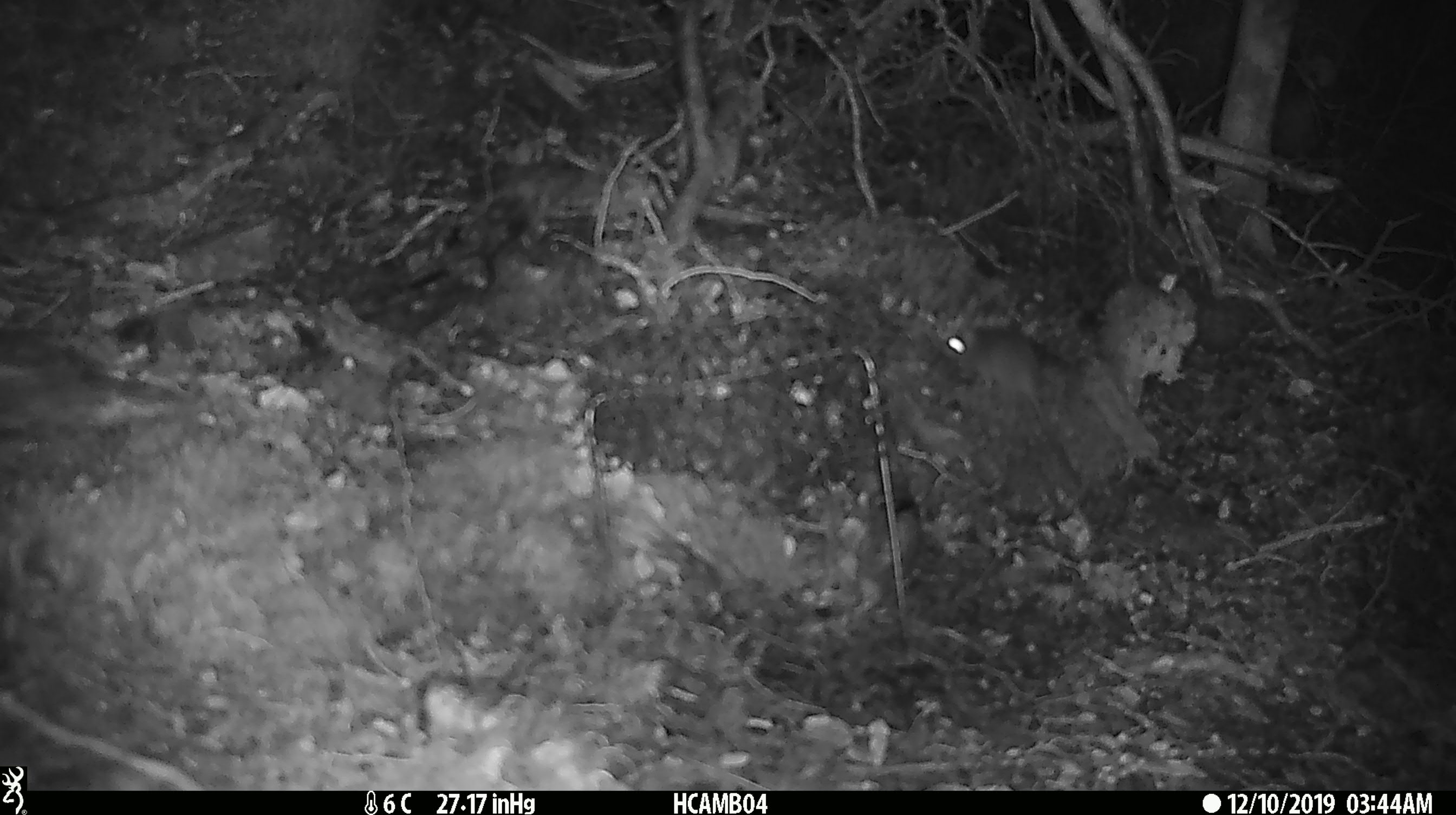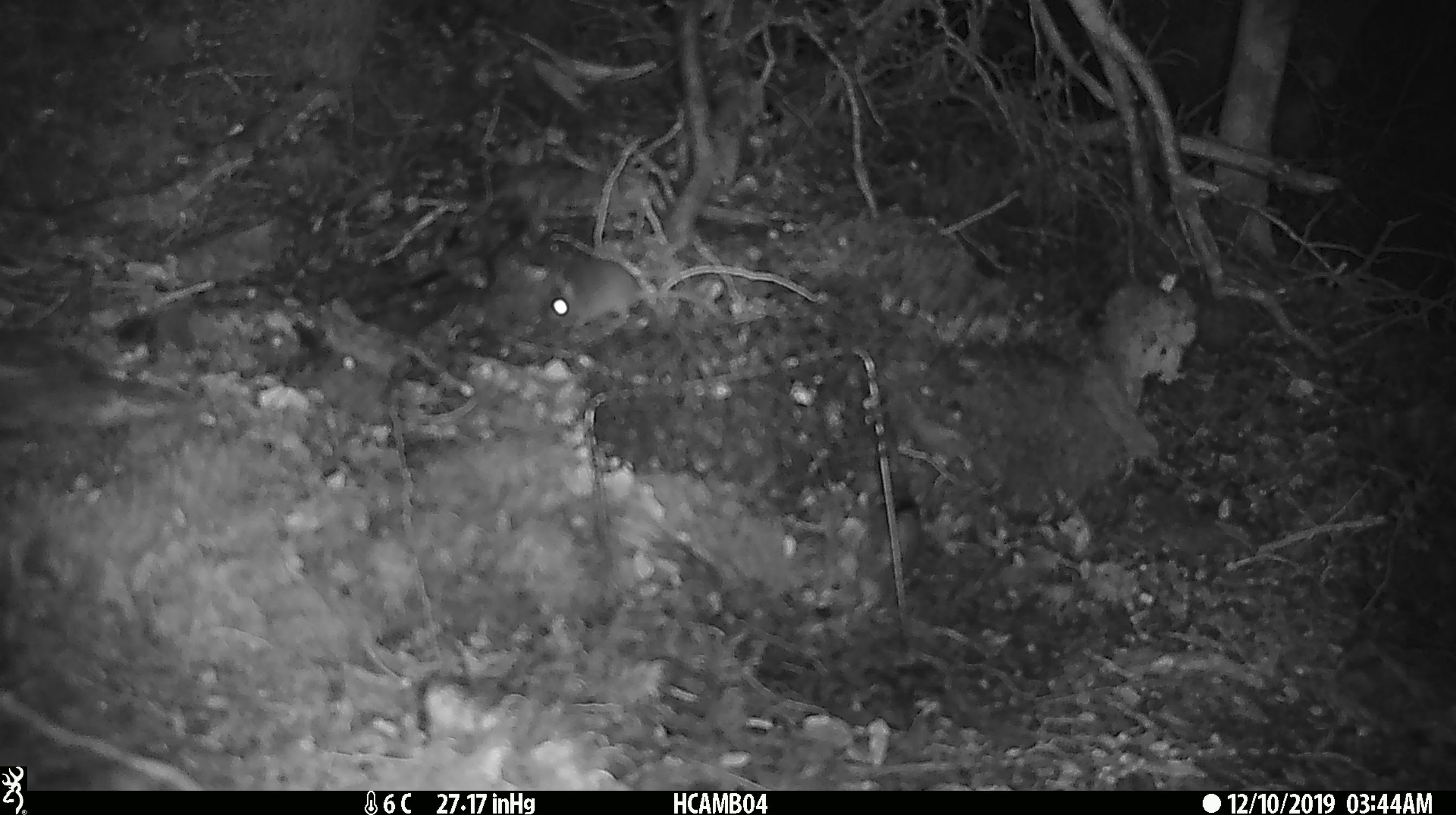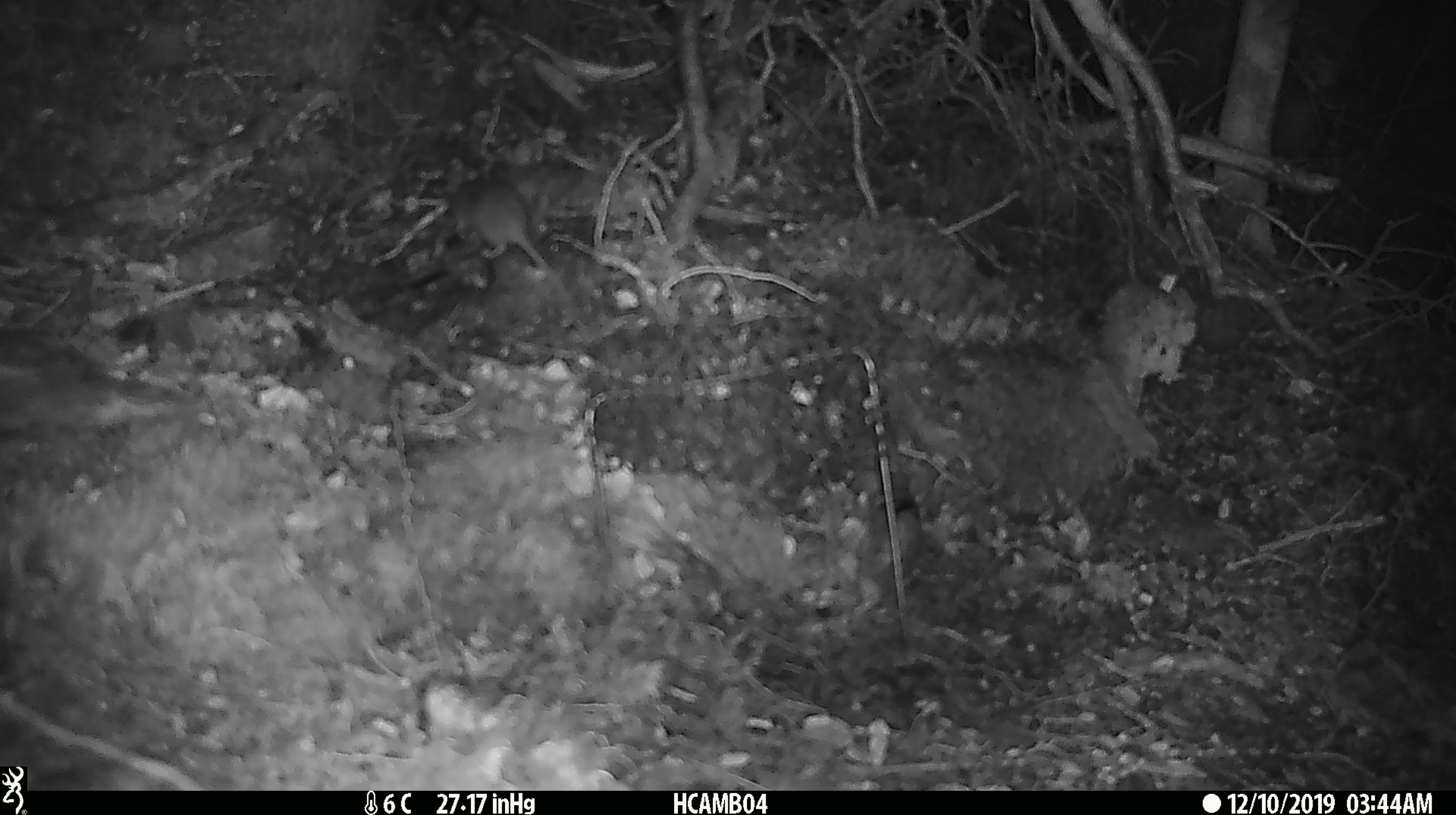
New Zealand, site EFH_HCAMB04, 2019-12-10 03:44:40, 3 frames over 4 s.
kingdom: Animalia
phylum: Chordata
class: Mammalia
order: Rodentia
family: Muridae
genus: Mus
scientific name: Mus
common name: mouse